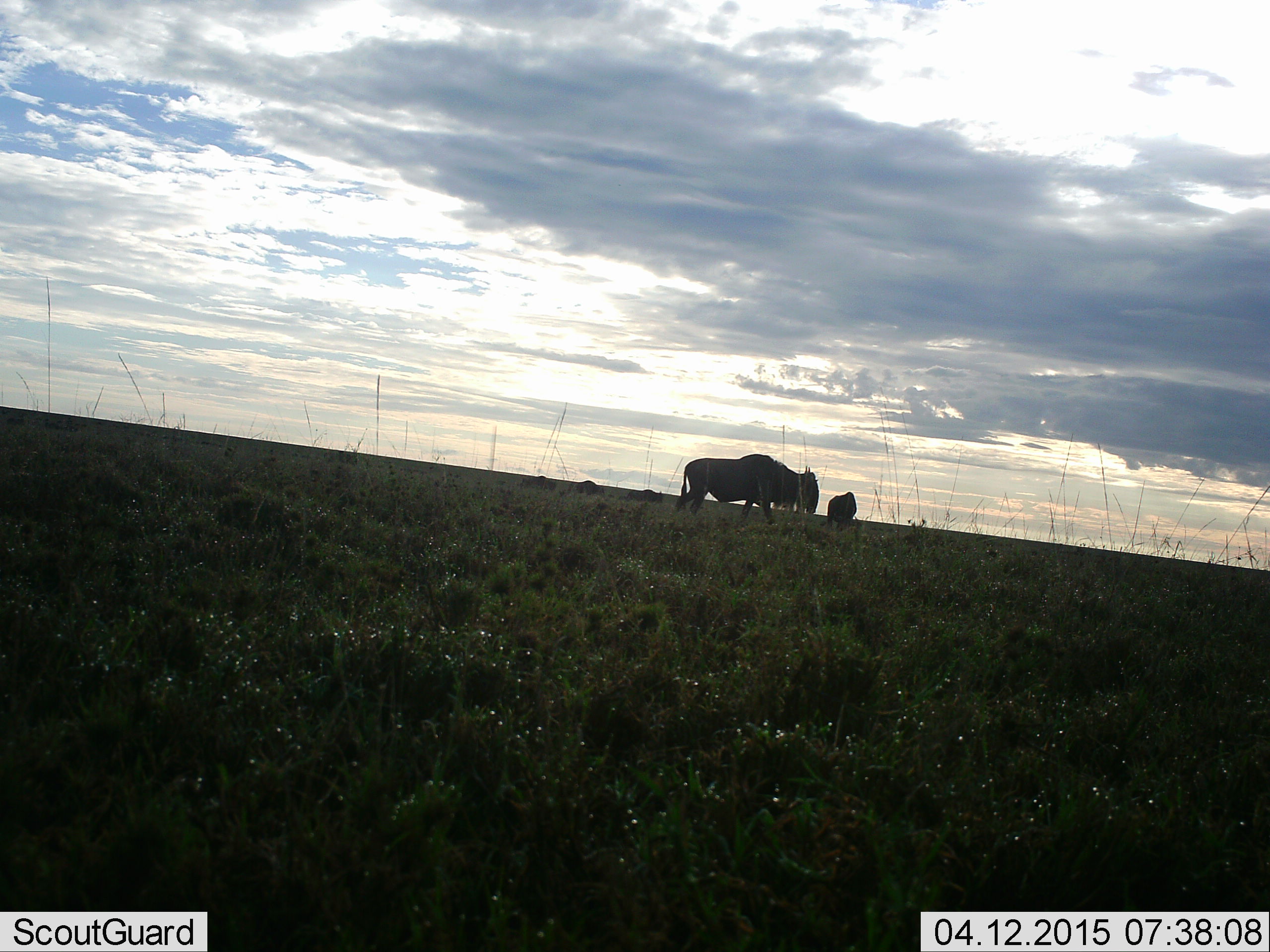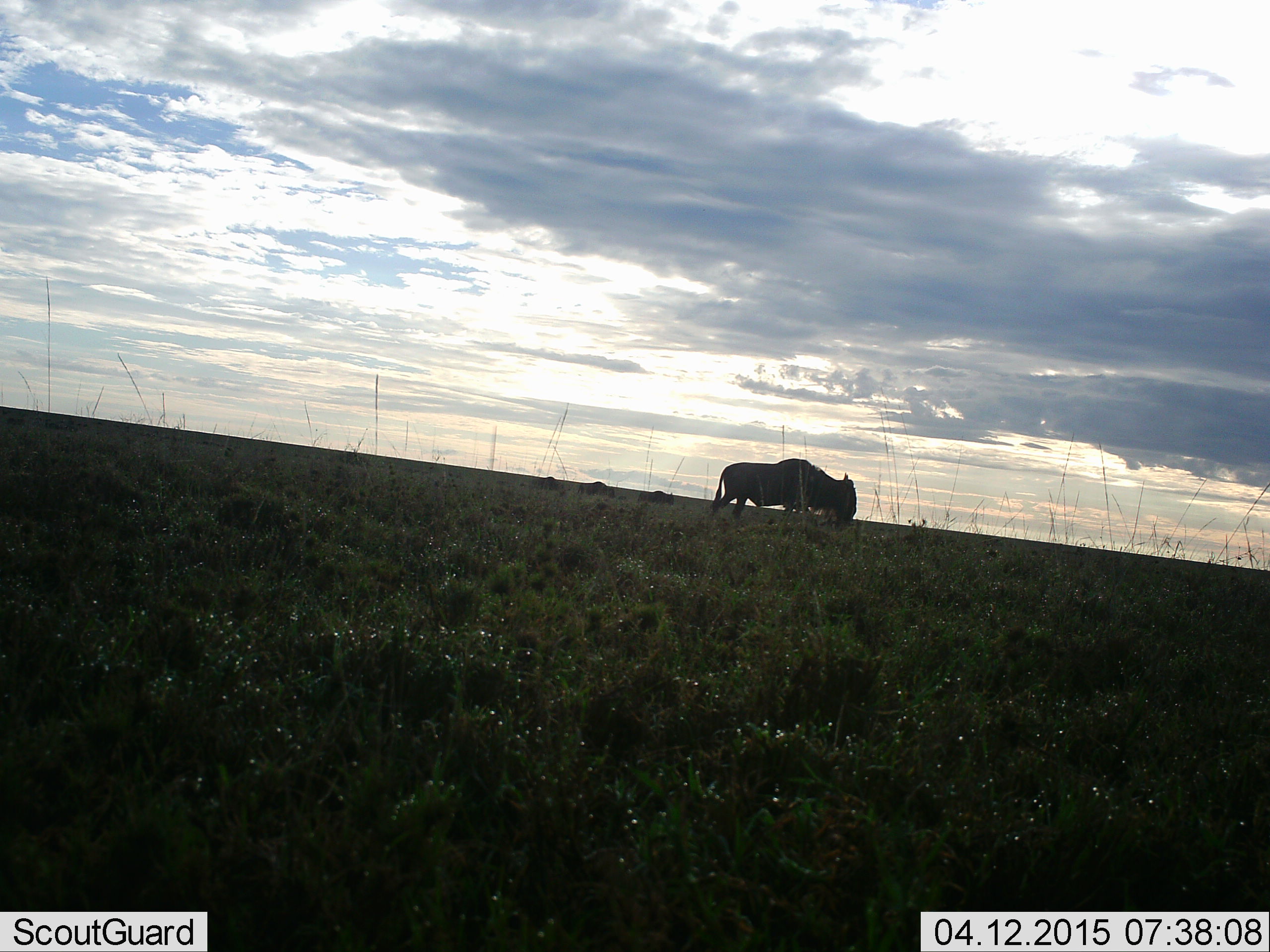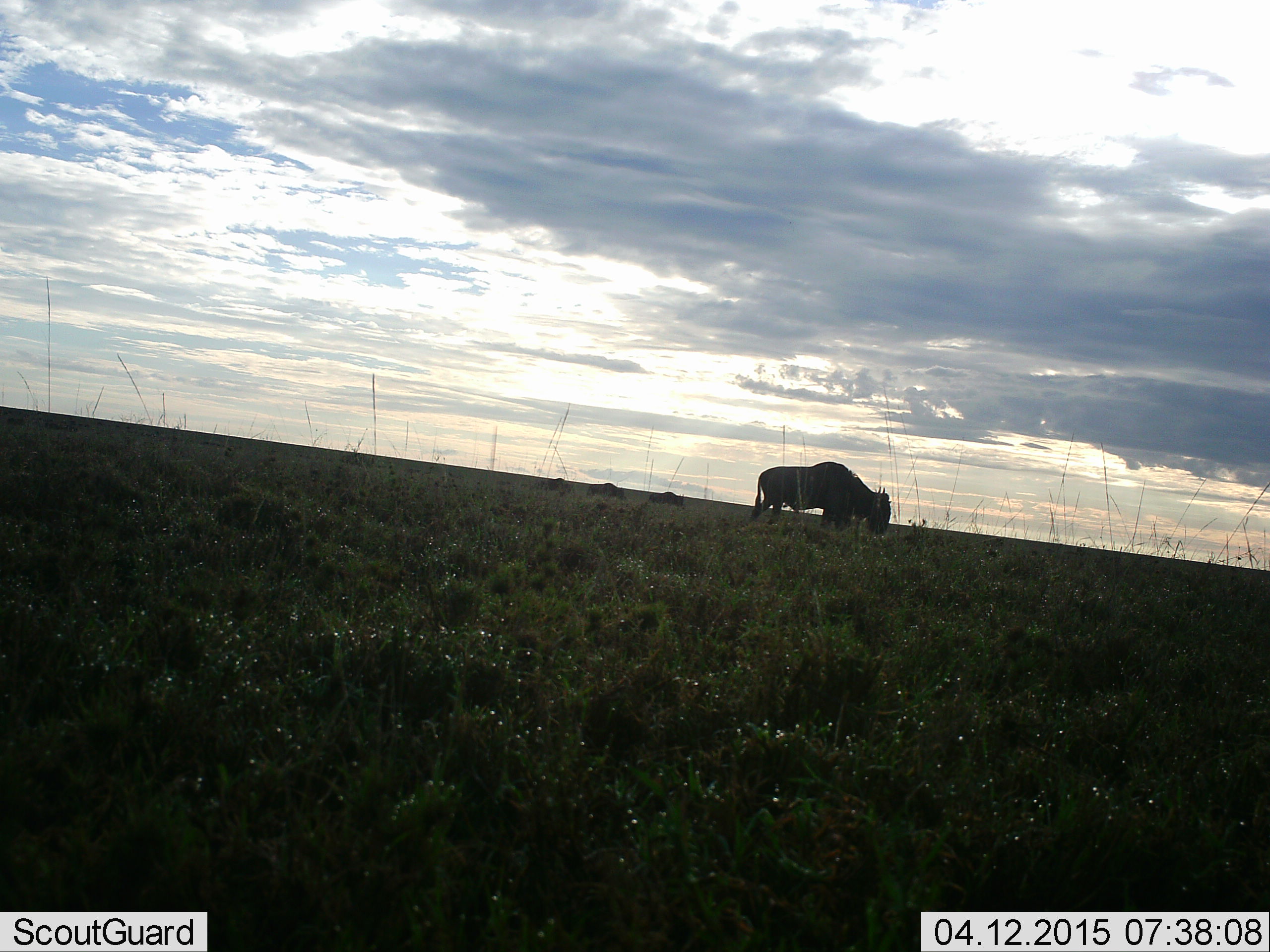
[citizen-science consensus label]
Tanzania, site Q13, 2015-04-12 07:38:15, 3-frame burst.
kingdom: Animalia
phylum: Chordata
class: Mammalia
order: Artiodactyla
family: Bovidae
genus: Connochaetes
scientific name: Connochaetes taurinus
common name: blue wildebeest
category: wildebeest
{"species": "wildebeest (blue wildebeest) (Connochaetes taurinus)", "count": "2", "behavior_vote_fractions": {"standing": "60%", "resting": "0%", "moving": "90%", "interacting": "0%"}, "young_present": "0%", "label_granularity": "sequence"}